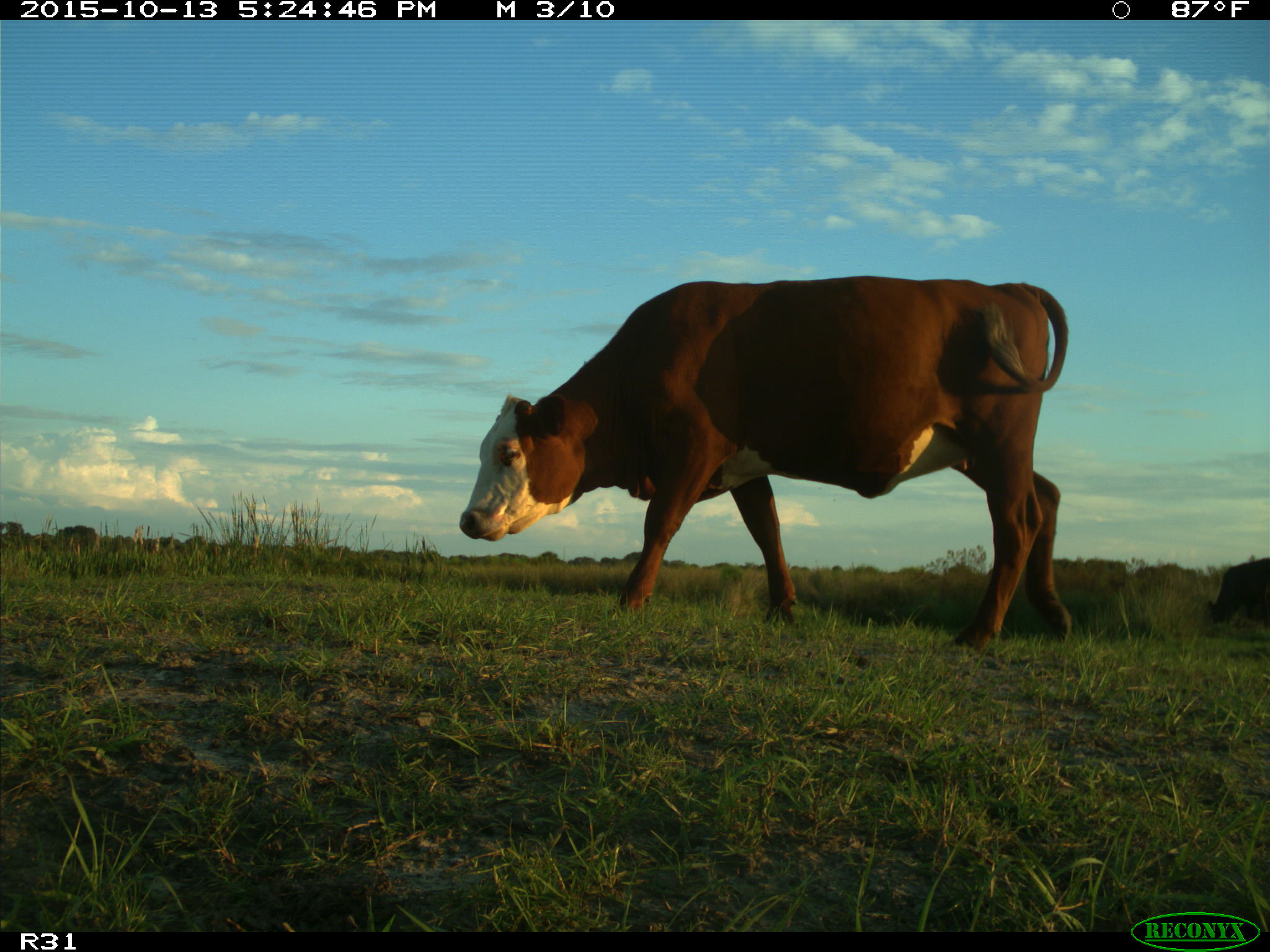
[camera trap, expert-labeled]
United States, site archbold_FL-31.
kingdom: Animalia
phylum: Chordata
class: Mammalia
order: Artiodactyla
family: Bovidae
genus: Bos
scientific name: Bos taurus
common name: domestic cow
Bos taurus (domestic cow).